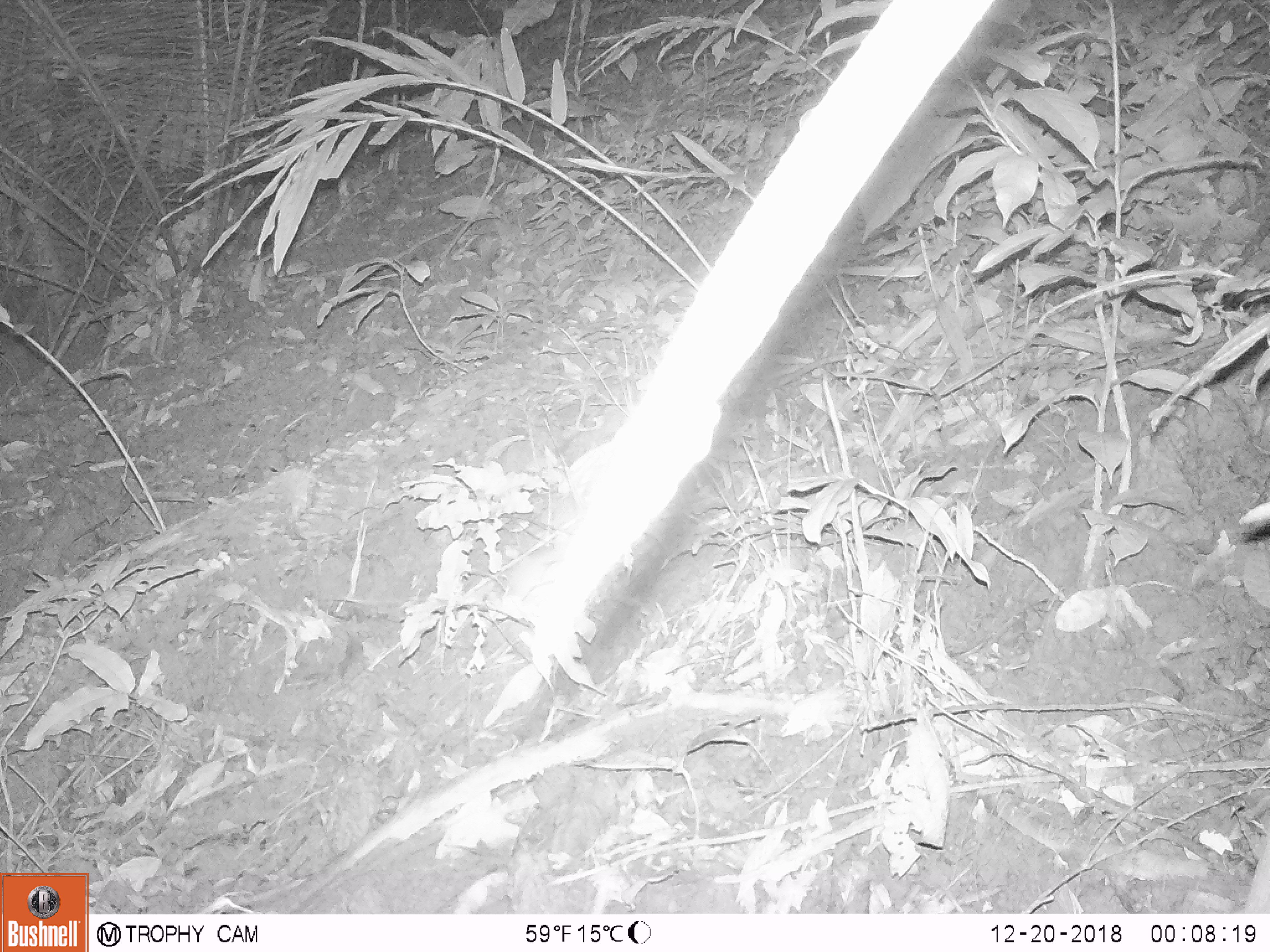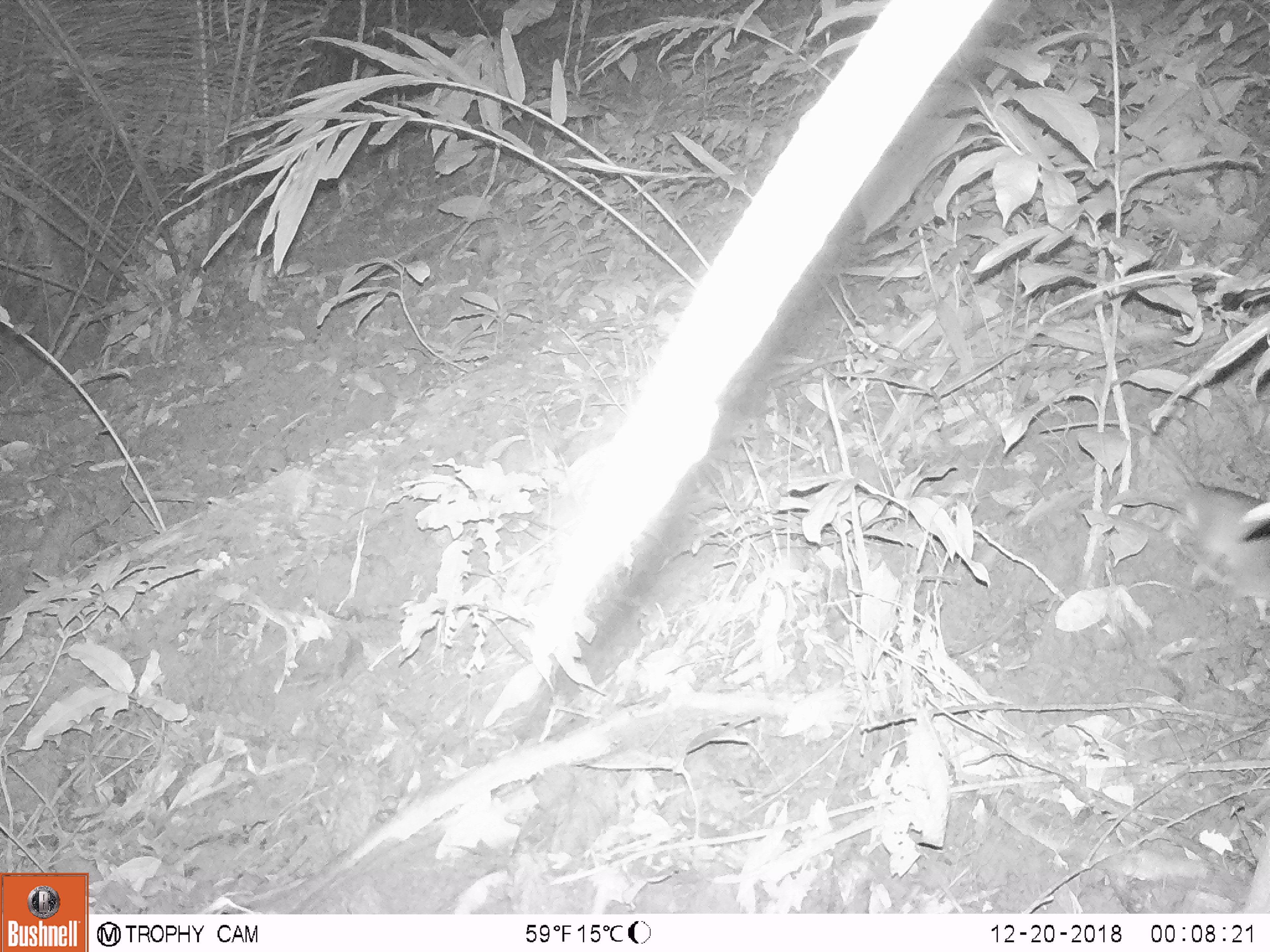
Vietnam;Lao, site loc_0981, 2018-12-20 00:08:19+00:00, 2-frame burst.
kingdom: Animalia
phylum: Chordata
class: Mammalia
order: Rodentia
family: Muridae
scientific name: Muridae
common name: old-world mice and rats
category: unidentified murid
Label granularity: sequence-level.